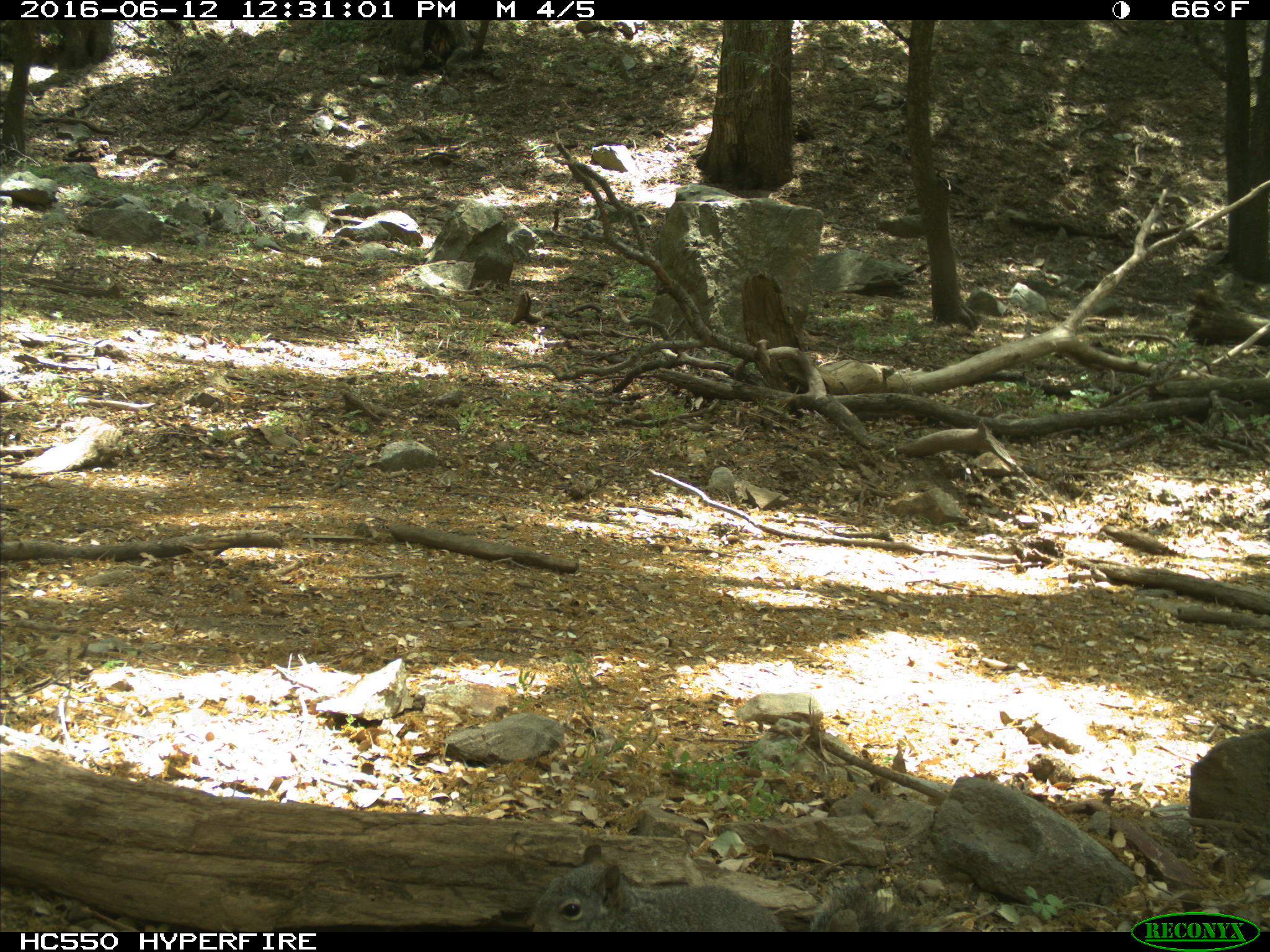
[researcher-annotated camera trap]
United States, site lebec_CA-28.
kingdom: Animalia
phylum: Chordata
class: Mammalia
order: Rodentia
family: Sciuridae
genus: Sciurus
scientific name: Sciurus carolinensis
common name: eastern gray squirrel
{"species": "Sciurus carolinensis (eastern gray squirrel)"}